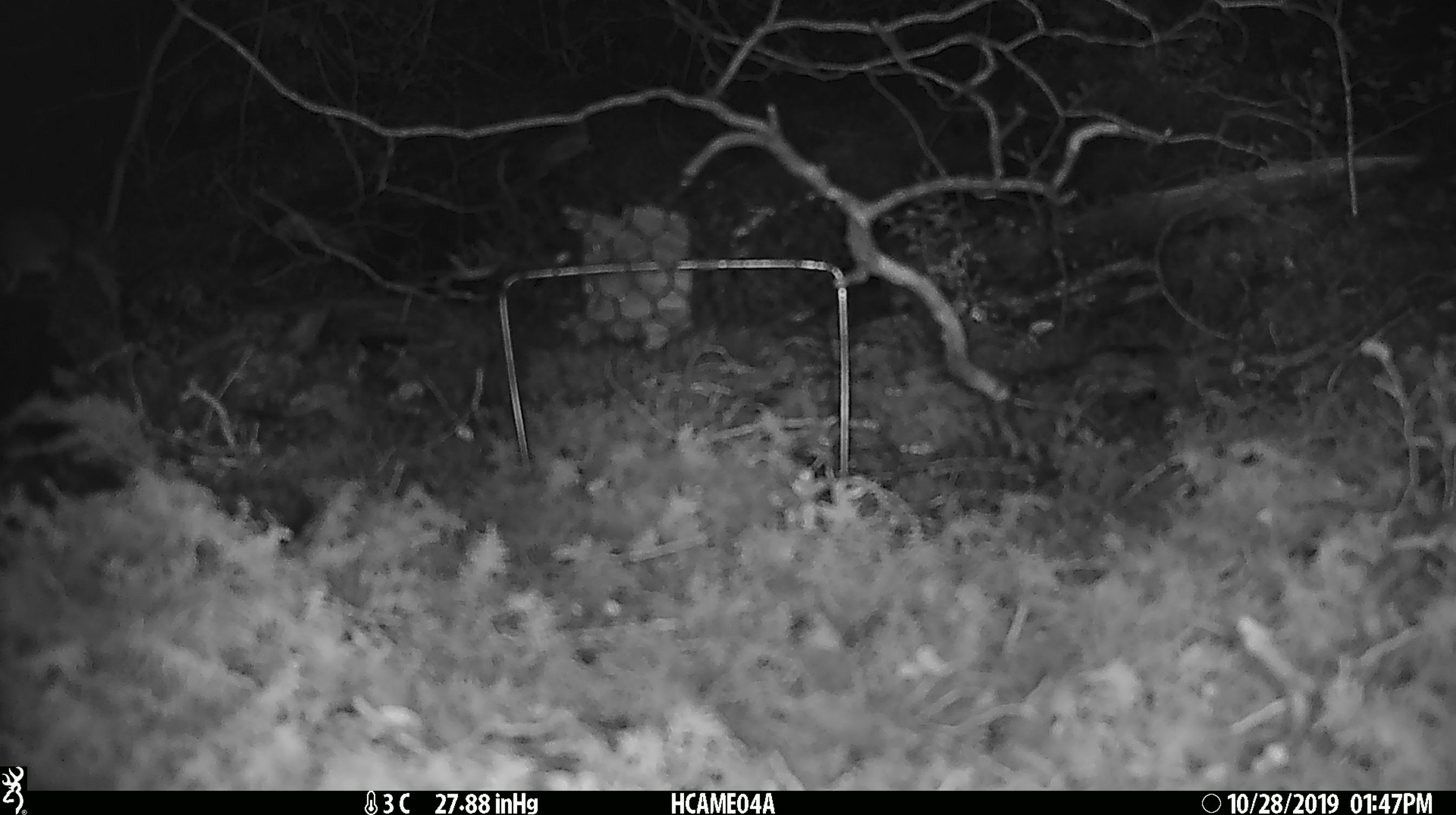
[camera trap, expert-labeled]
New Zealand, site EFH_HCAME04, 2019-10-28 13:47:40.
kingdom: Animalia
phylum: Chordata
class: Mammalia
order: Rodentia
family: Muridae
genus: Mus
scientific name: Mus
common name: mouse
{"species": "mouse (Mus)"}